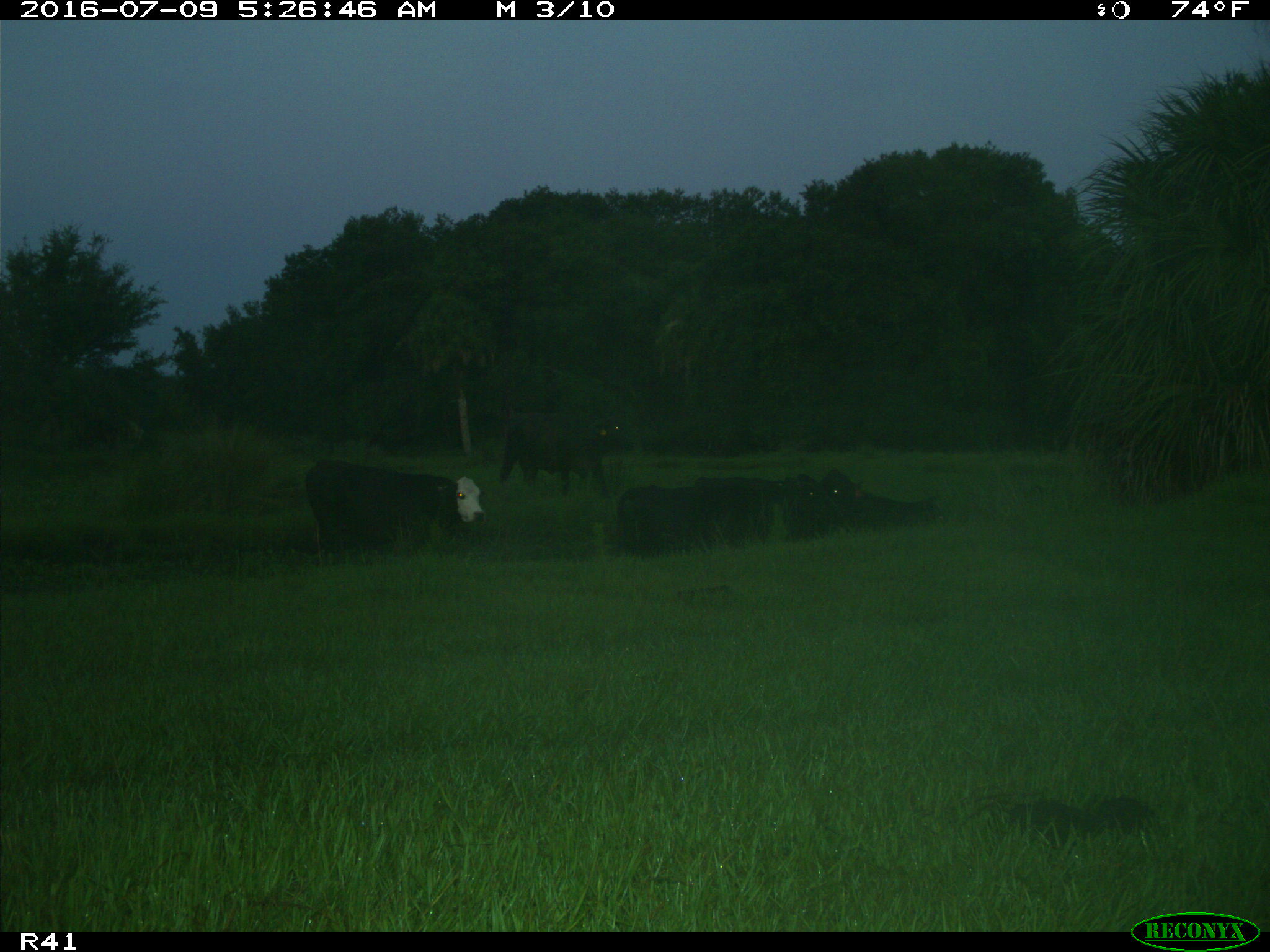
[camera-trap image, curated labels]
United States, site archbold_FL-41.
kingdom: Animalia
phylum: Chordata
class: Mammalia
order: Artiodactyla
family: Bovidae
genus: Bos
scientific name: Bos taurus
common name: domestic cow